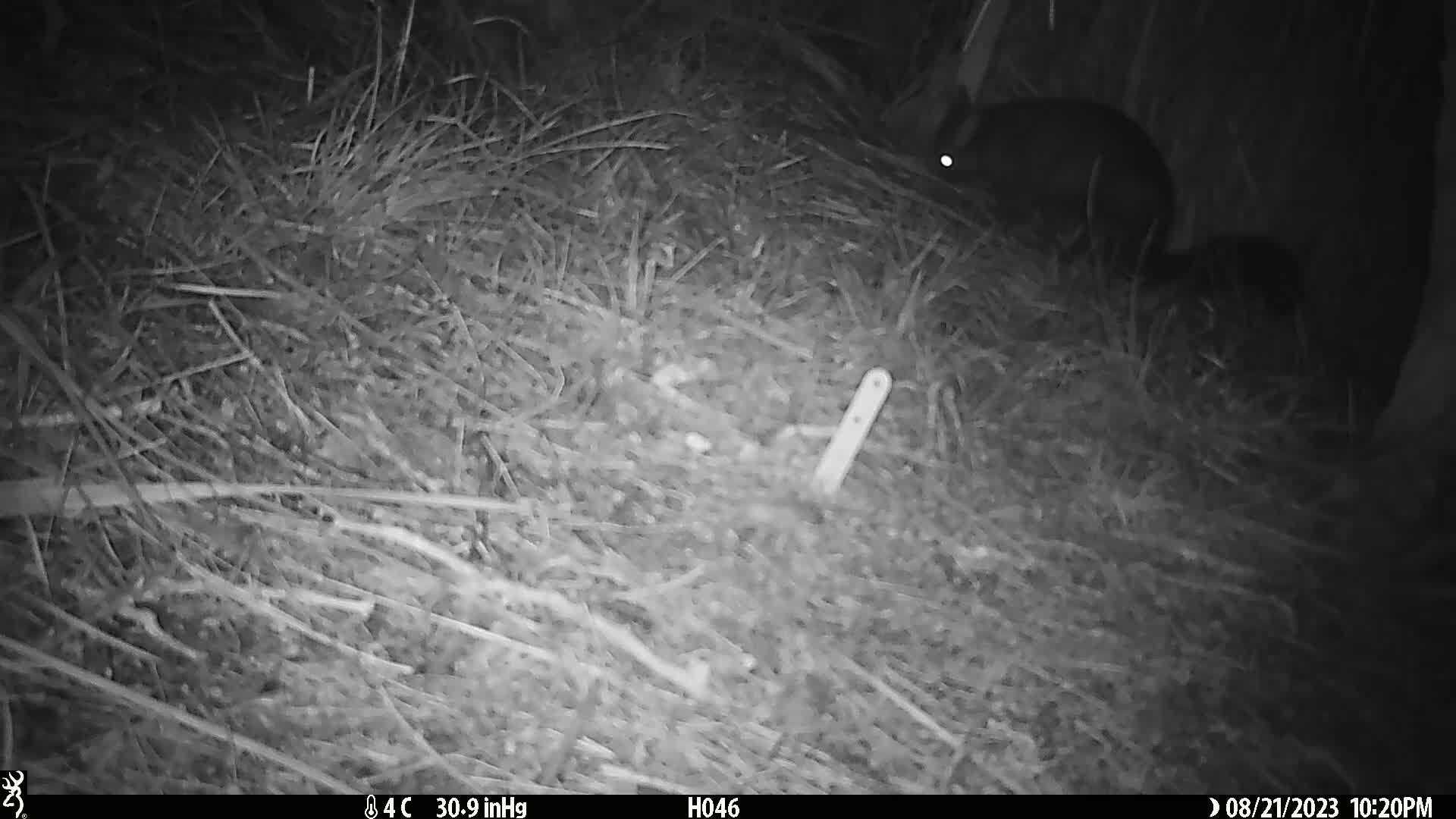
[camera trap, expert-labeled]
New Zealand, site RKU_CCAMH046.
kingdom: Animalia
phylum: Chordata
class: Mammalia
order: Diprotodontia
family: Phalangeridae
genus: Trichosurus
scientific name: Trichosurus vulpecula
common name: common brushtail possum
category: possum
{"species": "possum (common brushtail possum) (Trichosurus vulpecula)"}